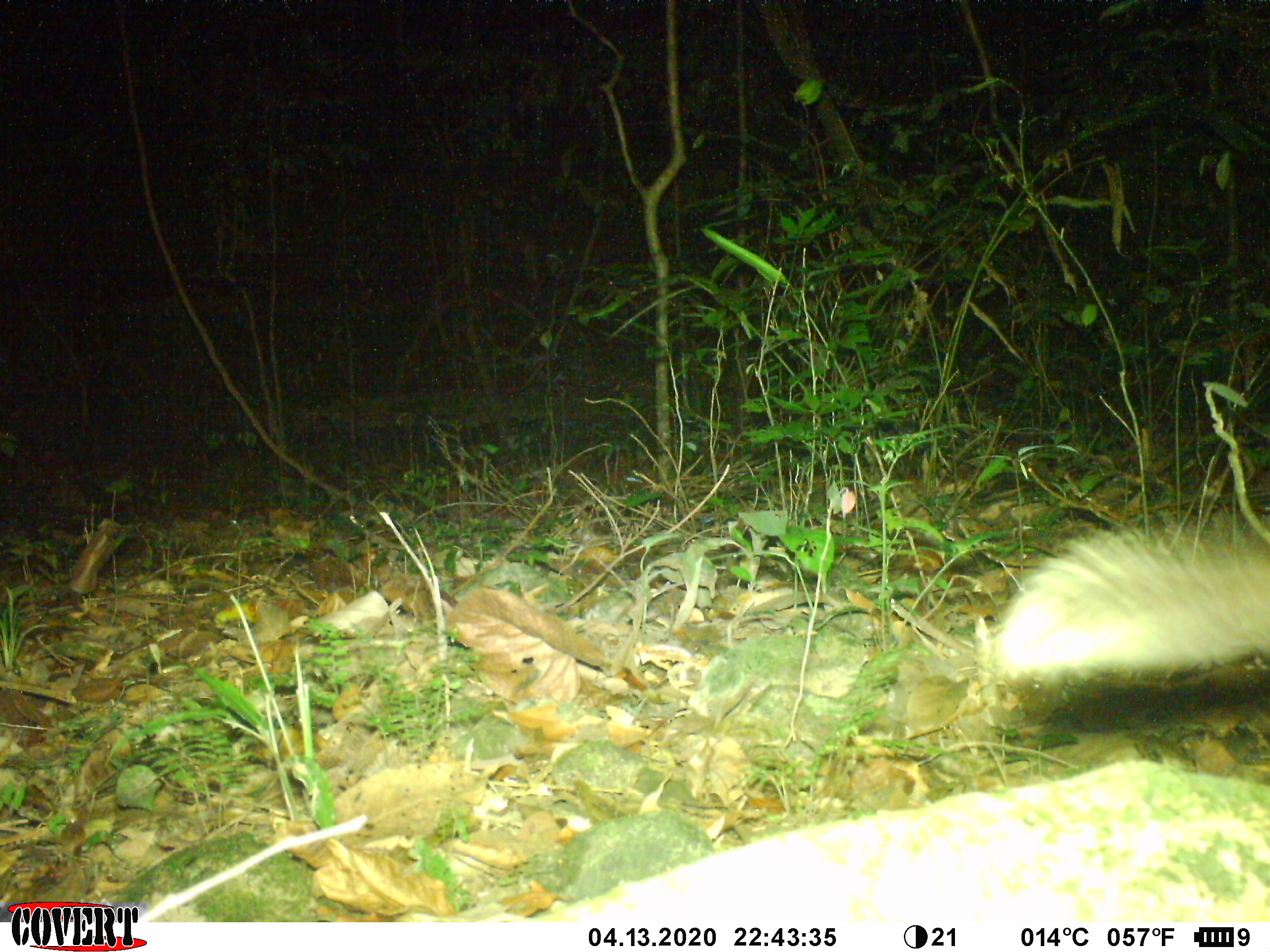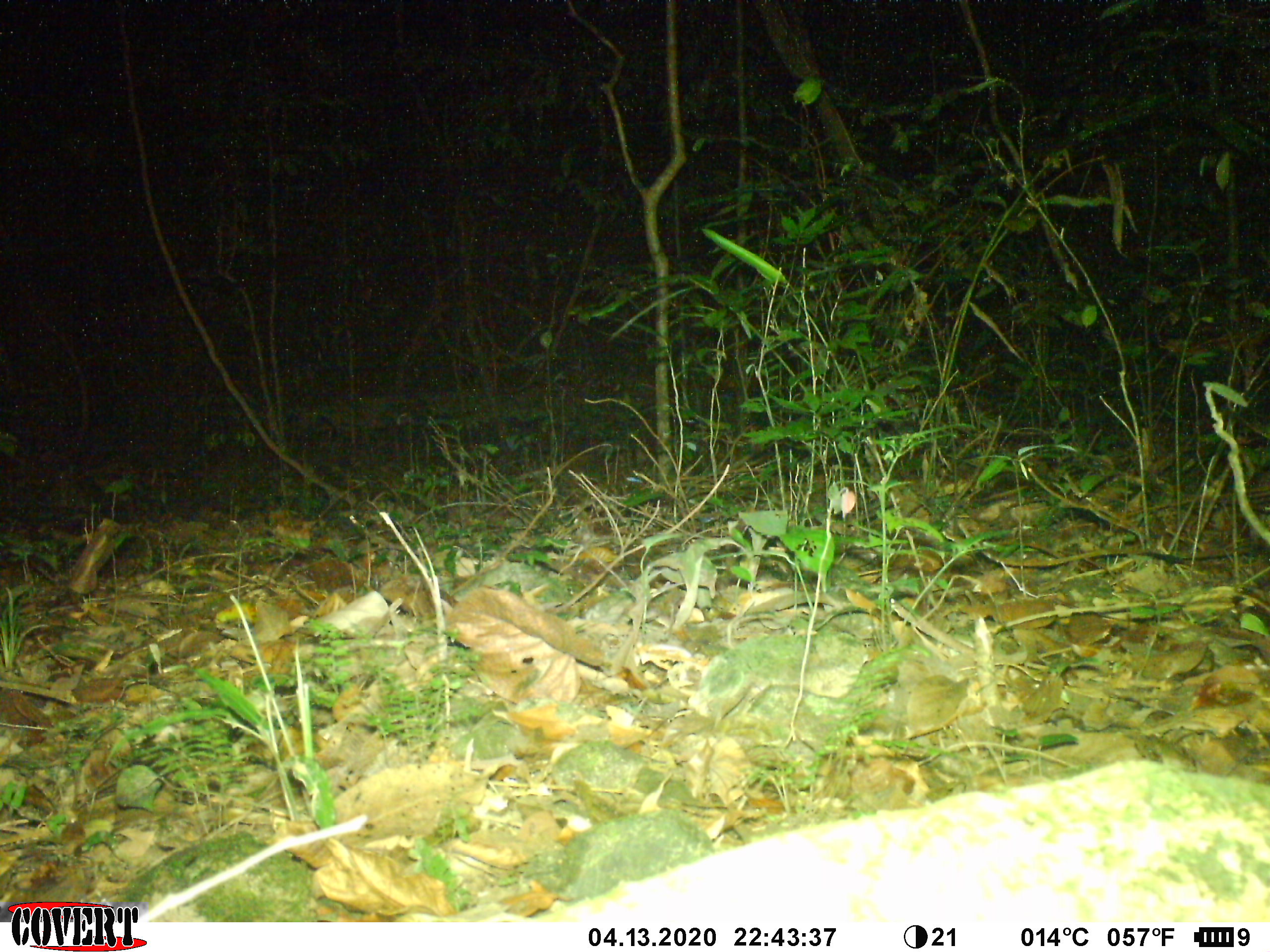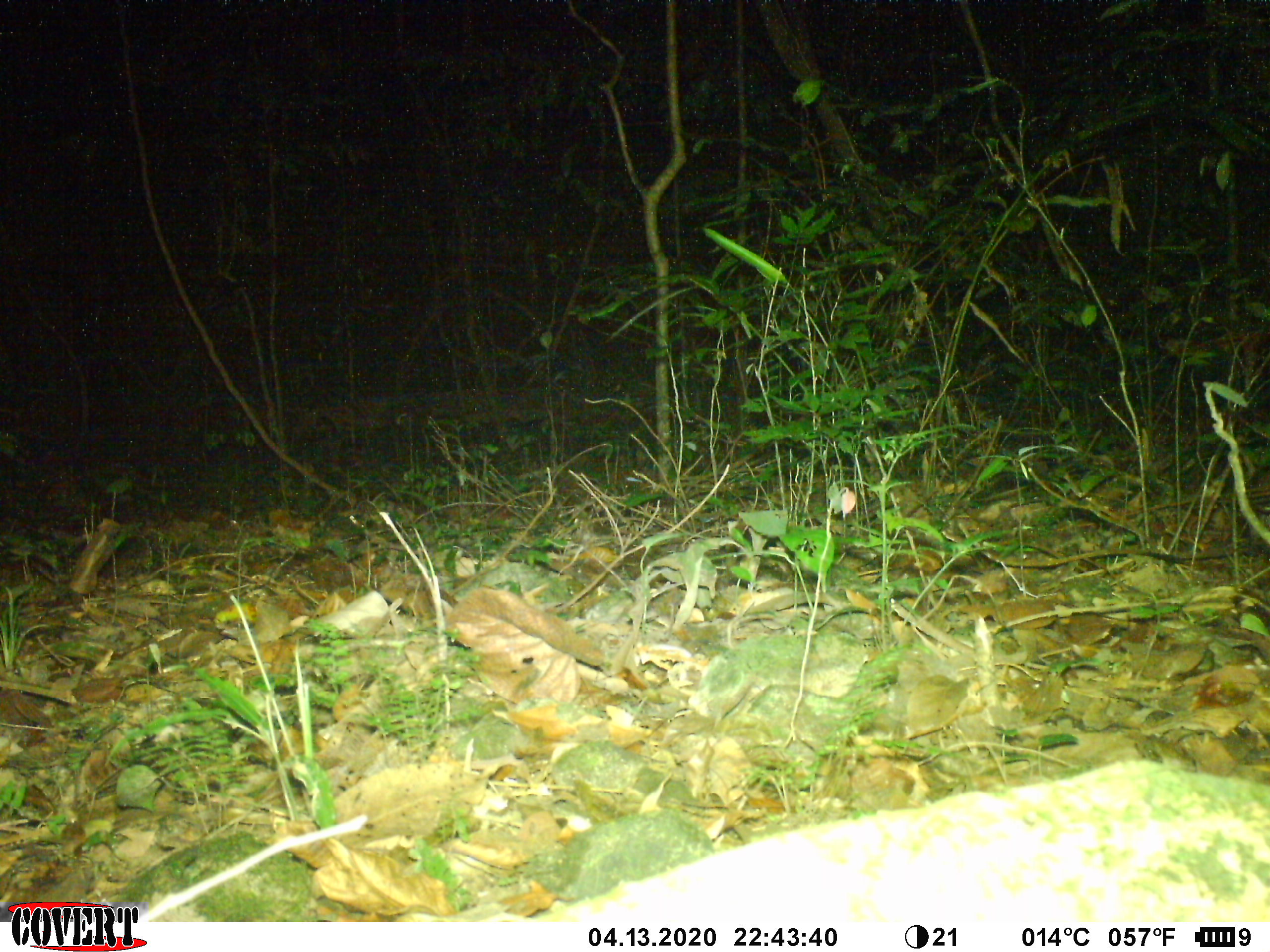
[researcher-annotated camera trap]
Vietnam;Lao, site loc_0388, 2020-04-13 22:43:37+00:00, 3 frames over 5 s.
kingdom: Animalia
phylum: Chordata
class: Mammalia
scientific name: Mammalia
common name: mammal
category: unidentified small mammal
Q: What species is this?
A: Unidentified small mammal (mammal) (Mammalia).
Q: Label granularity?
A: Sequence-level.